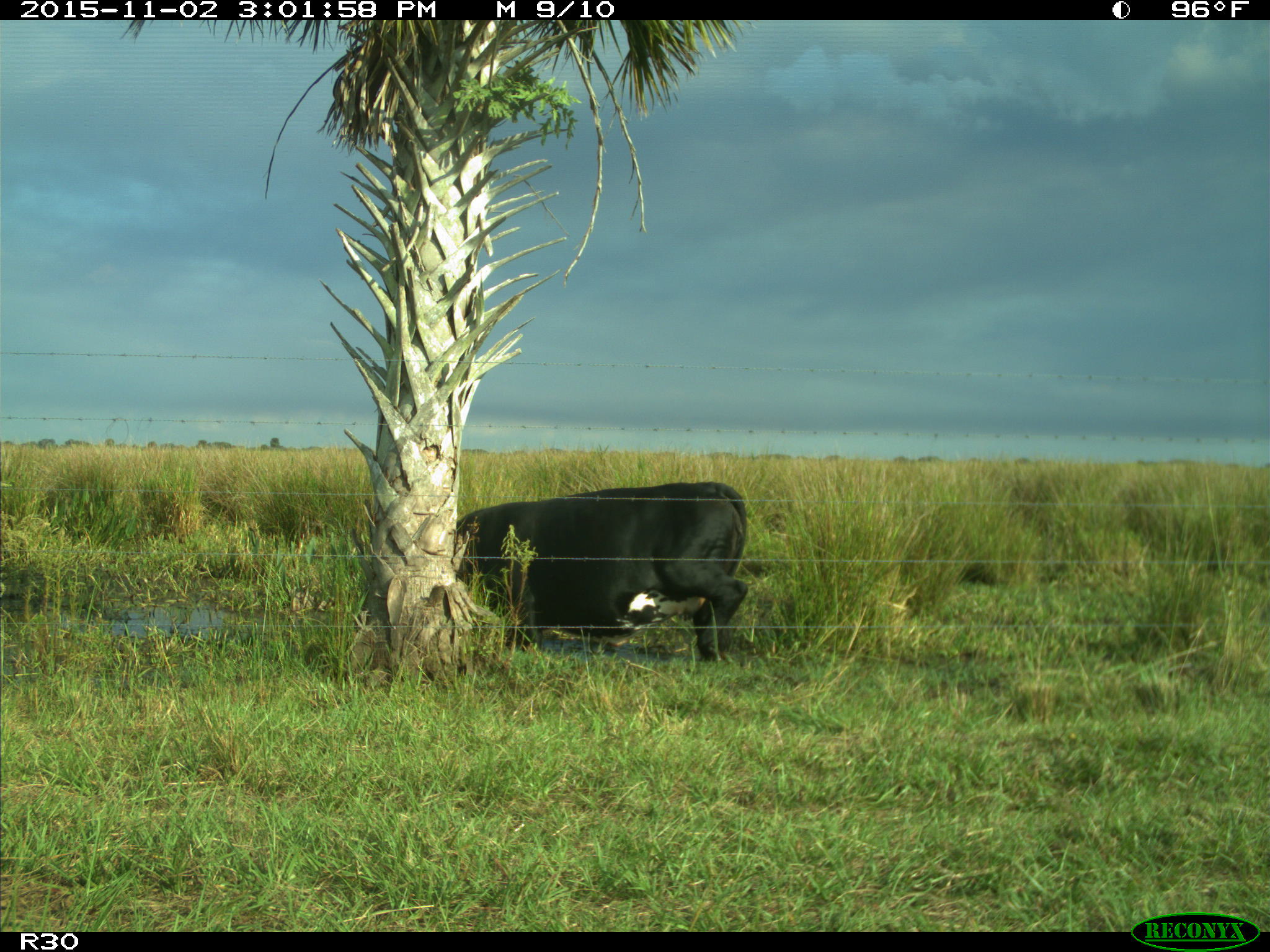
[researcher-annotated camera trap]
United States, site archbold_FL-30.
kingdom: Animalia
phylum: Chordata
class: Mammalia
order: Artiodactyla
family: Bovidae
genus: Bos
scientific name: Bos taurus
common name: domestic cow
Bos taurus (domestic cow).